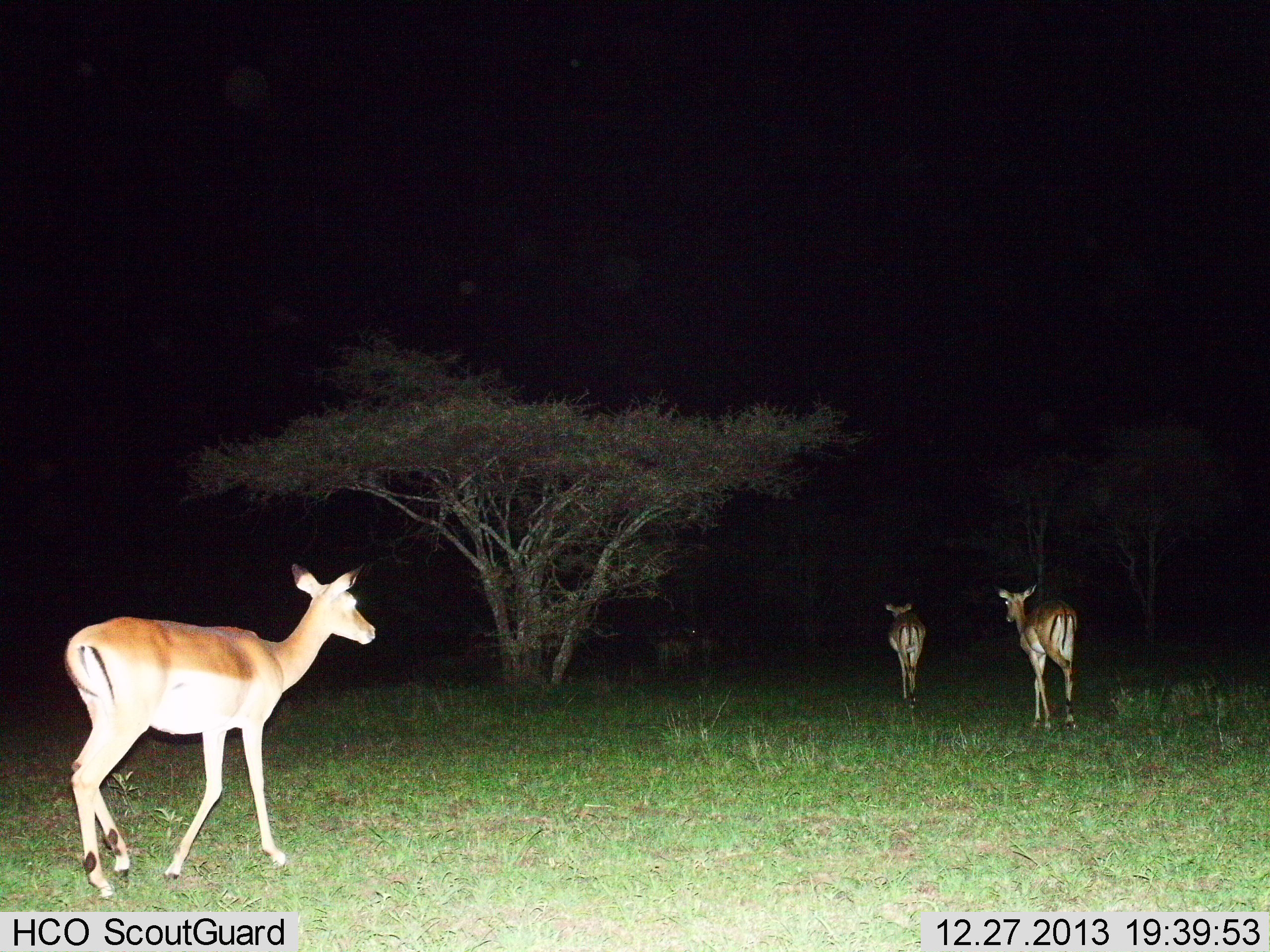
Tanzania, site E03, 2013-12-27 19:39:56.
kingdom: Animalia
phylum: Chordata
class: Mammalia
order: Artiodactyla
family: Bovidae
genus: Aepyceros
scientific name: Aepyceros melampus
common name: impala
Impala (Aepyceros melampus), count 4. Behavior (volunteer vote fractions): standing 30%, resting 0%, moving 80%, interacting 0%. Young present (vote fraction): 0%. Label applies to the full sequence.